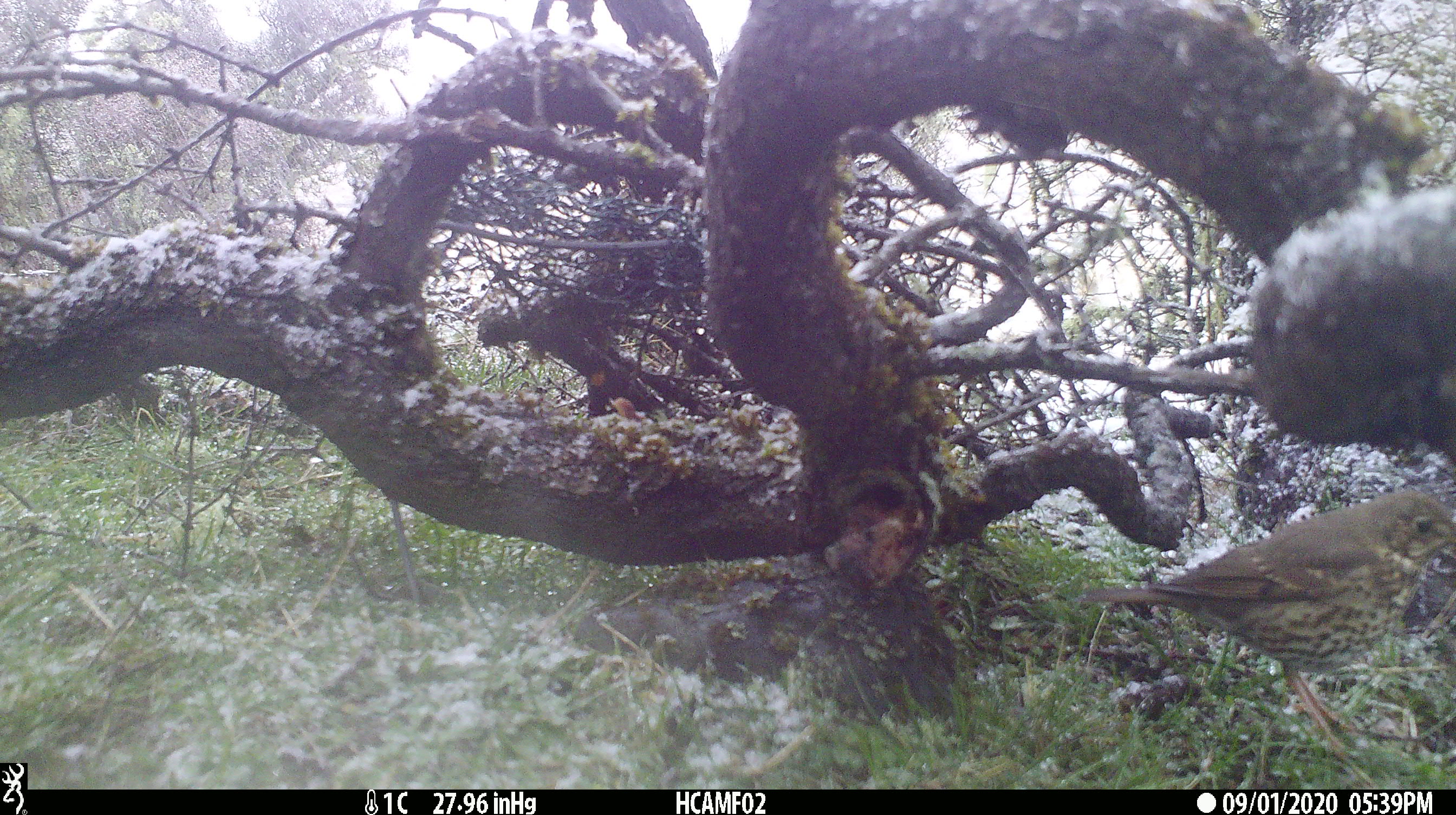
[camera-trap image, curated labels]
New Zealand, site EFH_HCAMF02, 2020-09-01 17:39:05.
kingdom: Animalia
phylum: Chordata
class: Aves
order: Passeriformes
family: Turdidae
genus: Turdus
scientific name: Turdus philomelos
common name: song thrush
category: thrush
Thrush (song thrush) (Turdus philomelos).